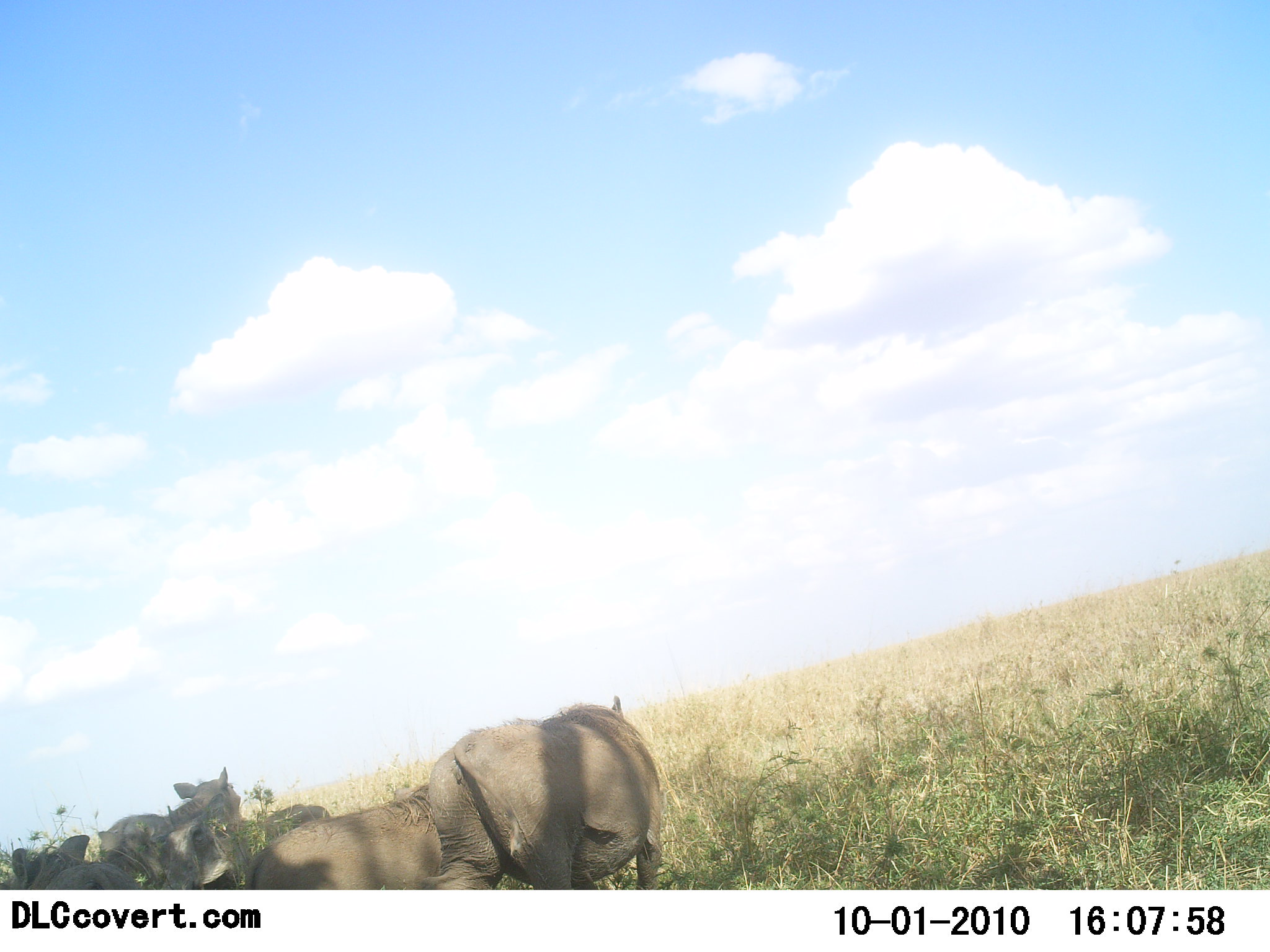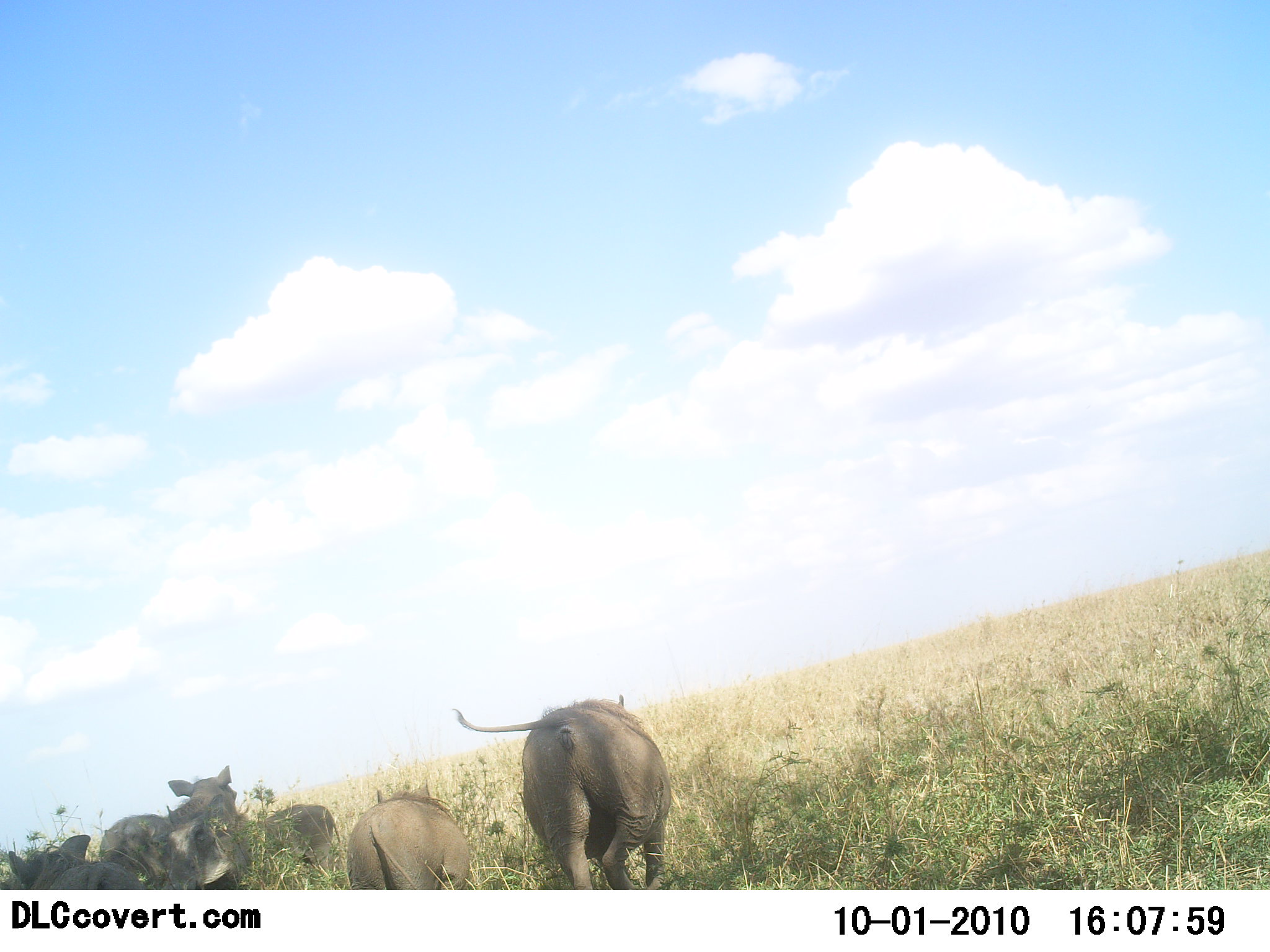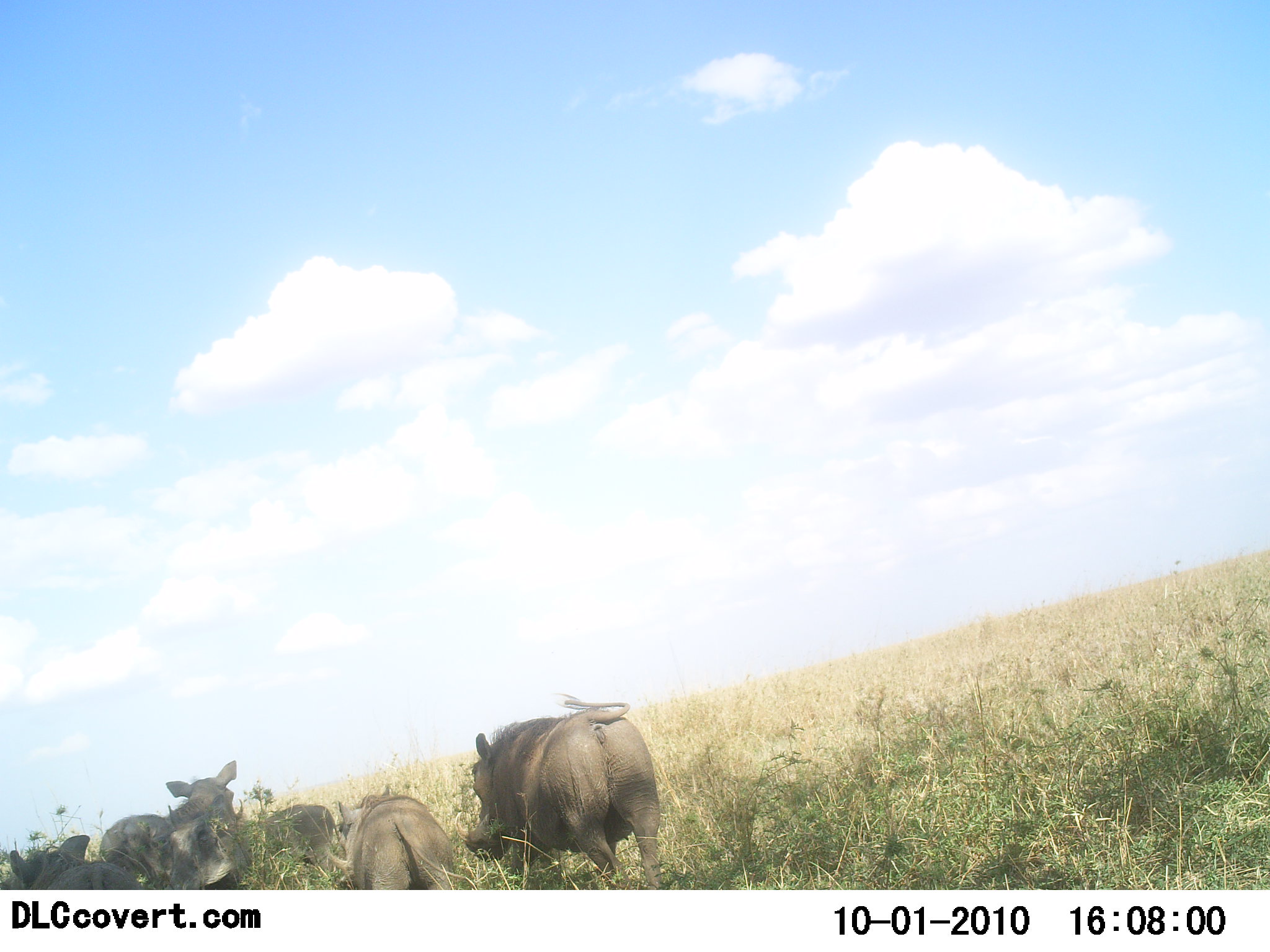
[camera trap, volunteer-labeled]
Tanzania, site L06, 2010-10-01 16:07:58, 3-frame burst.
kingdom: Animalia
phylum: Chordata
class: Mammalia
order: Artiodactyla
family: Suidae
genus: Phacochoerus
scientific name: Phacochoerus africanus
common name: warthog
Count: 5.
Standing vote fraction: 46%.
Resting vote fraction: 46%.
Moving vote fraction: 85%.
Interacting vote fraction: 15%.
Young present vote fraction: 46%.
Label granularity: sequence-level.